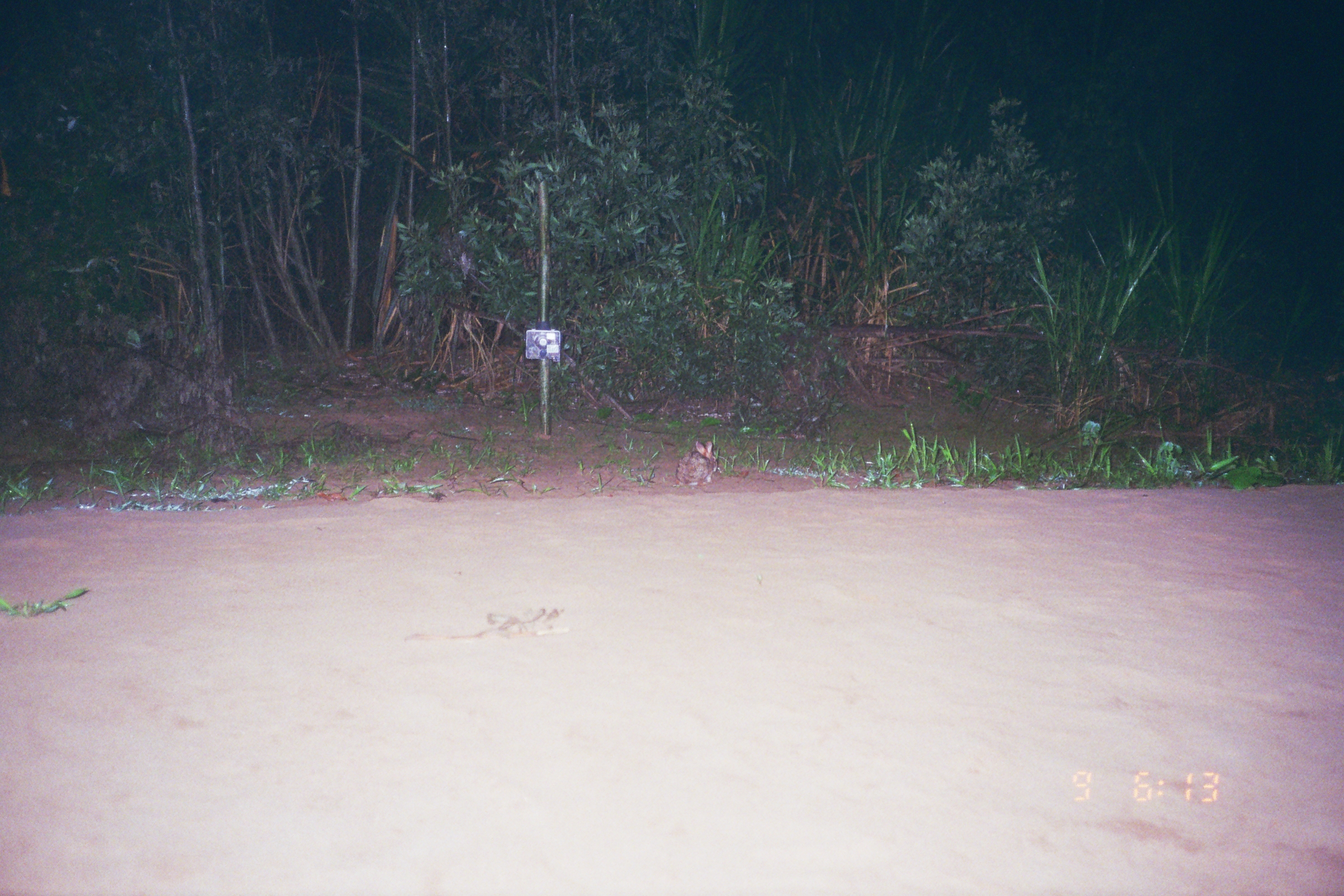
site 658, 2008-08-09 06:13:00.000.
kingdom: Animalia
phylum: Chordata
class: Mammalia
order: Lagomorpha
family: Leporidae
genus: Sylvilagus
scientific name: Sylvilagus brasiliensis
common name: tapeti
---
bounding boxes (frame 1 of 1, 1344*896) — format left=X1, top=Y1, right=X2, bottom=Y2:
sylvilagus brasiliensis: left=675, top=440, right=717, bottom=487